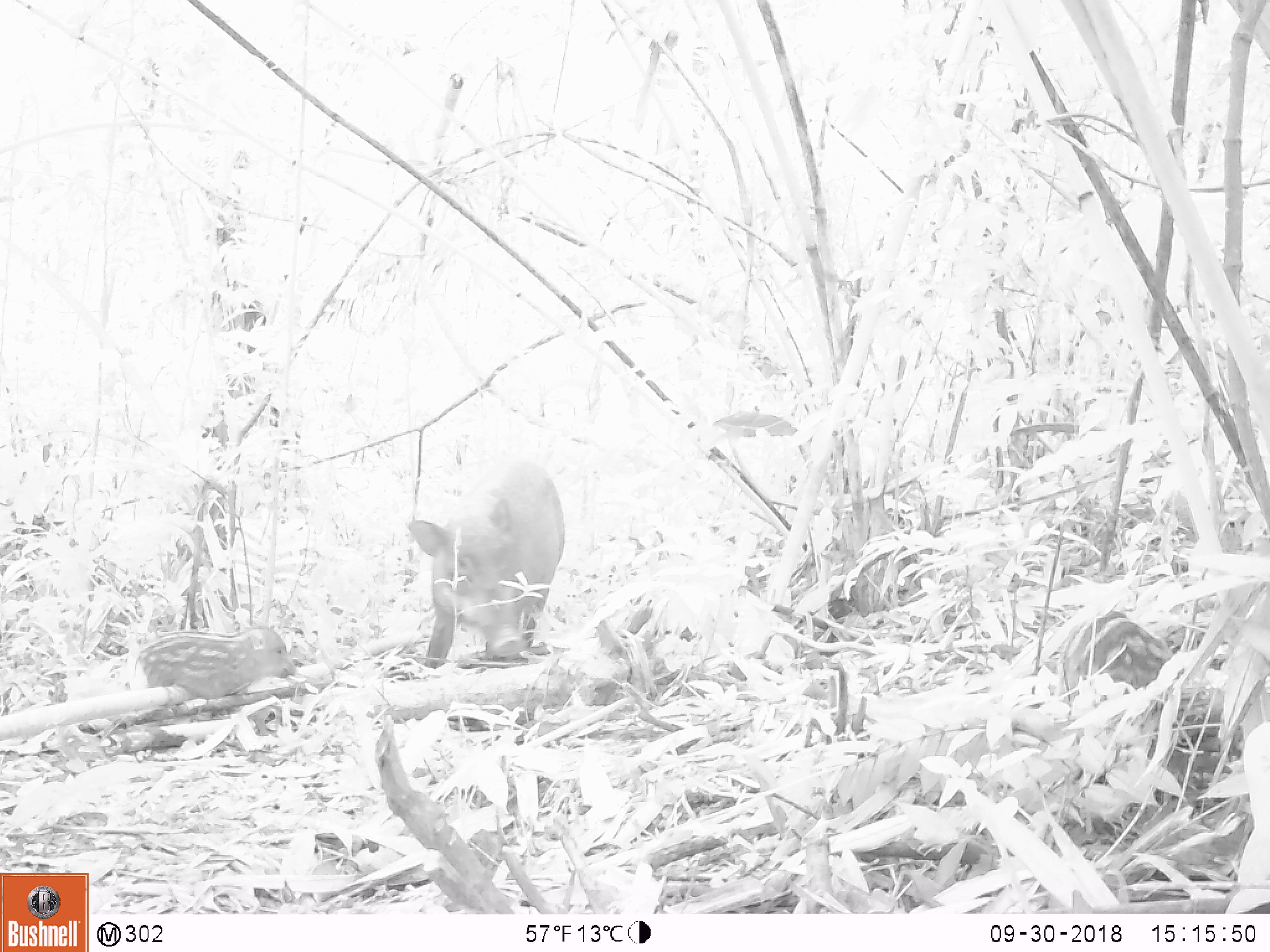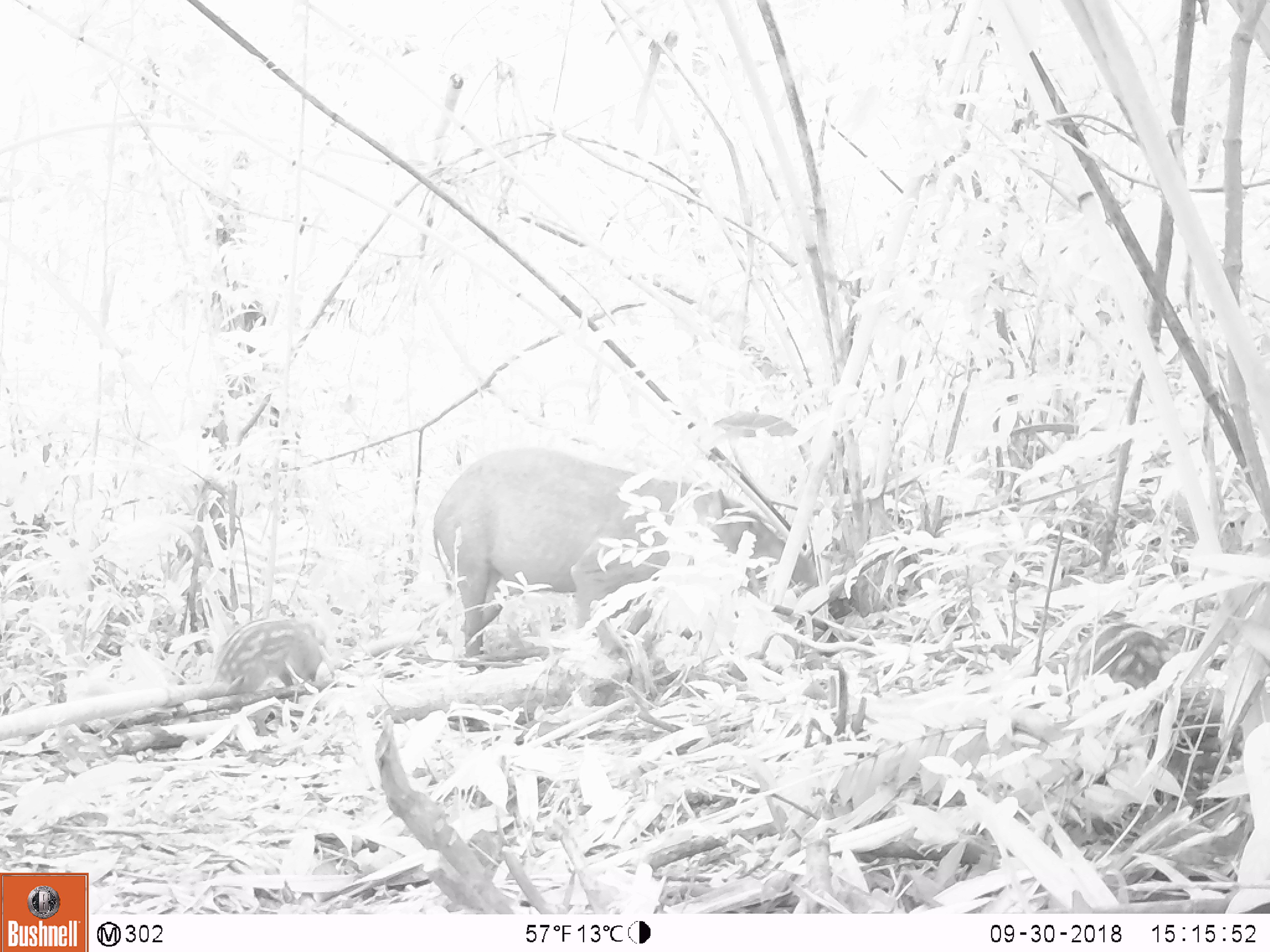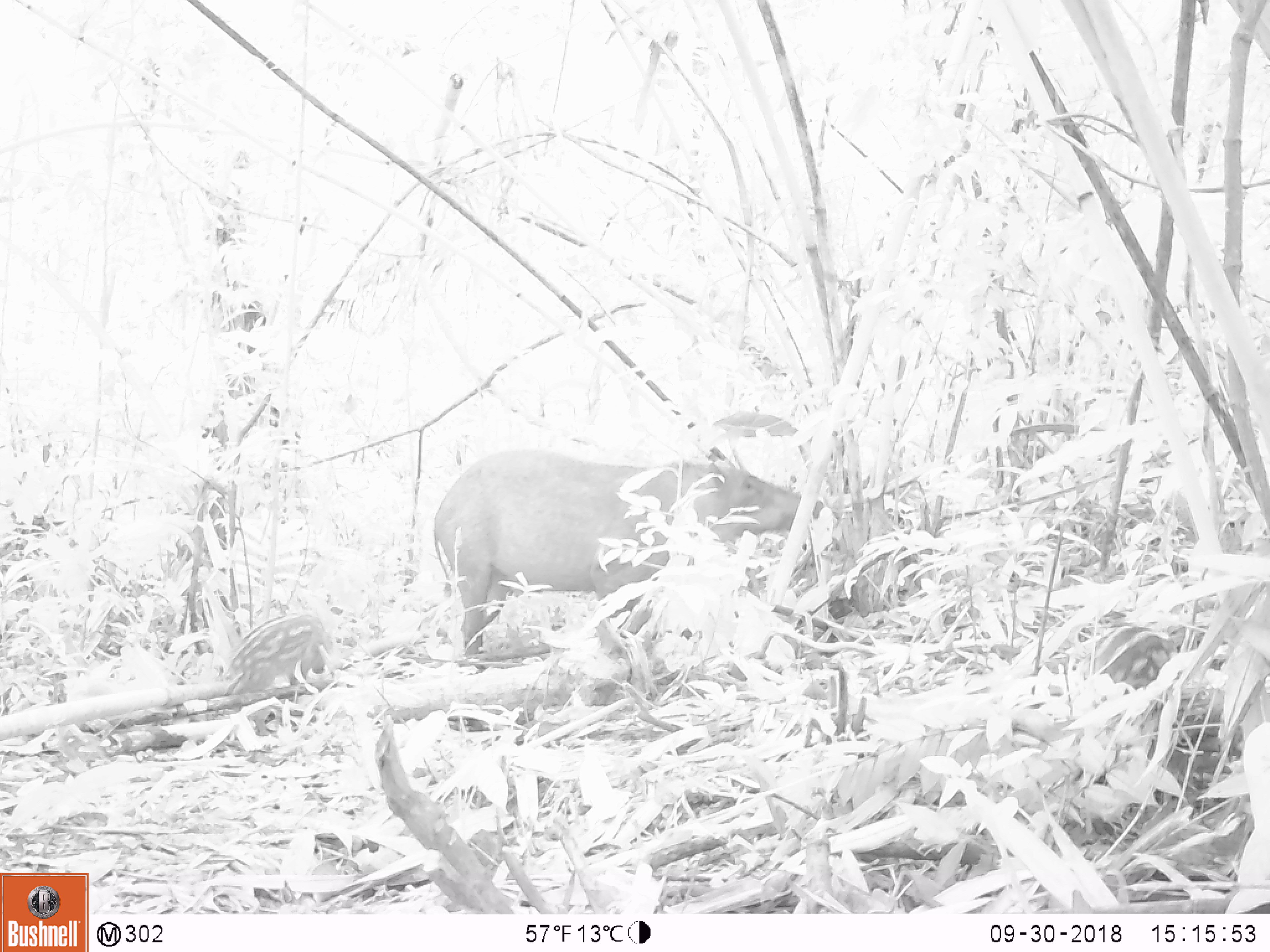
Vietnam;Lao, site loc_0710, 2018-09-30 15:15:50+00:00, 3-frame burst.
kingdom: Animalia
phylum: Chordata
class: Mammalia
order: Artiodactyla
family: Suidae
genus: Sus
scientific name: Sus scrofa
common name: eurasian wild pig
Eurasian wild pig (Sus scrofa). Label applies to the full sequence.